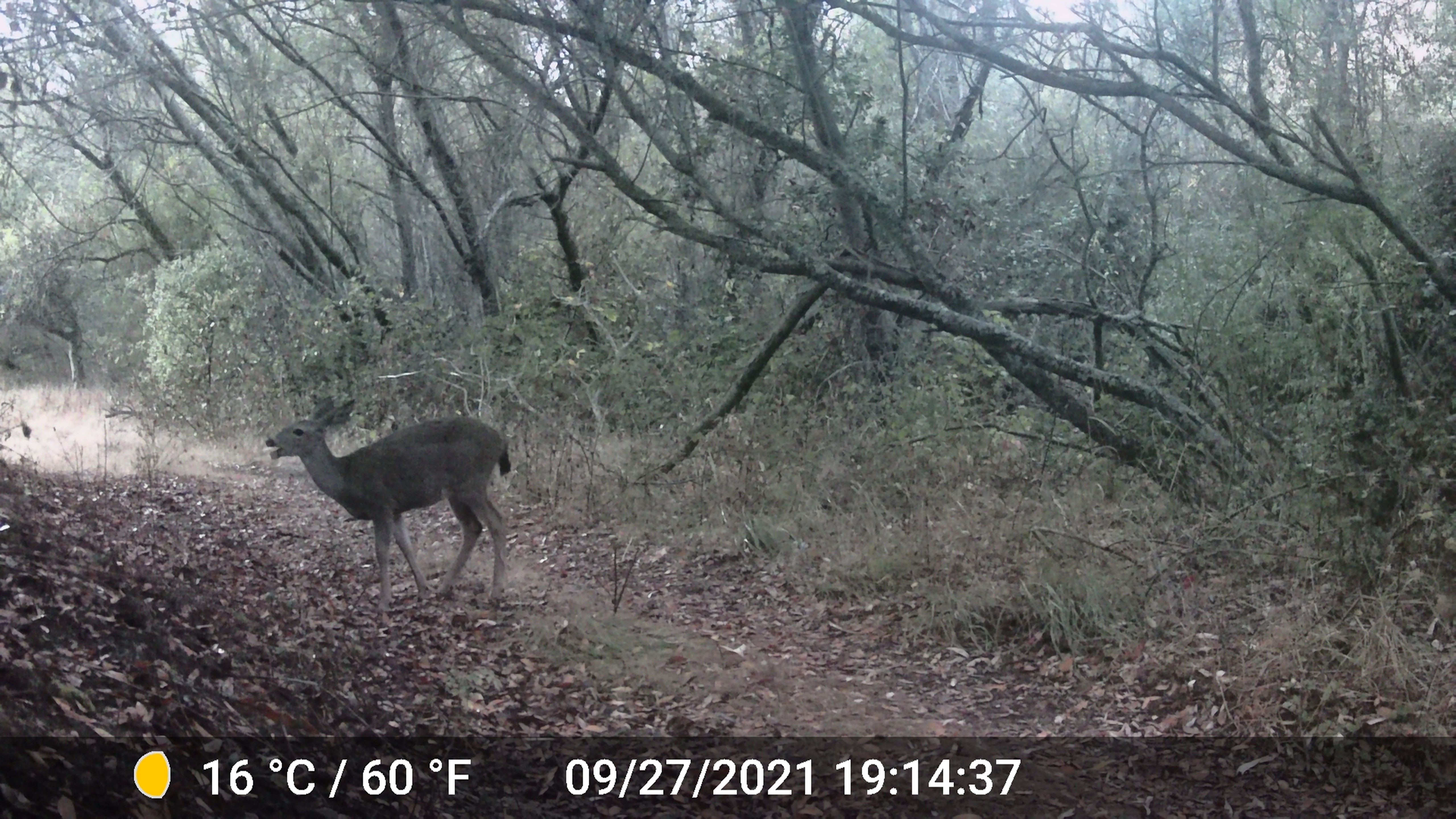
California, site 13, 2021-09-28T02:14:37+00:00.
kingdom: Animalia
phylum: Chordata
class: Mammalia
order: Artiodactyla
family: Cervidae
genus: Odocoileus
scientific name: Odocoileus hemionus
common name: mule deer